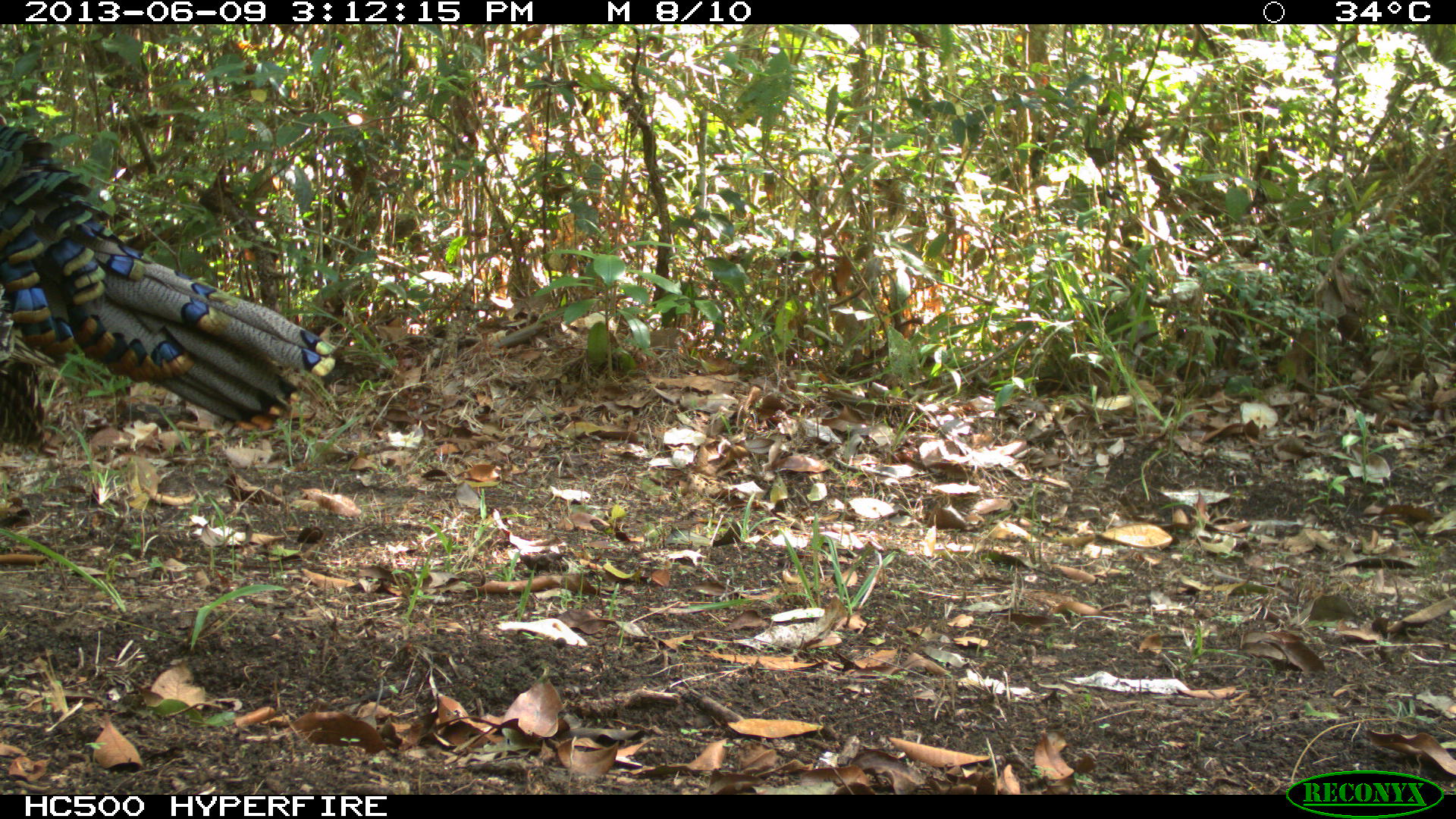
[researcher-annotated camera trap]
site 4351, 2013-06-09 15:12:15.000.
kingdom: Animalia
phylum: Chordata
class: Aves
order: Galliformes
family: Phasianidae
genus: Meleagris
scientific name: Meleagris ocellata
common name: ocellated turkey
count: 1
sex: male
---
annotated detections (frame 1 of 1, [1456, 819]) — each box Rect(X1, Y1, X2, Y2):
meleagris ocellata: Rect(0, 113, 339, 438)